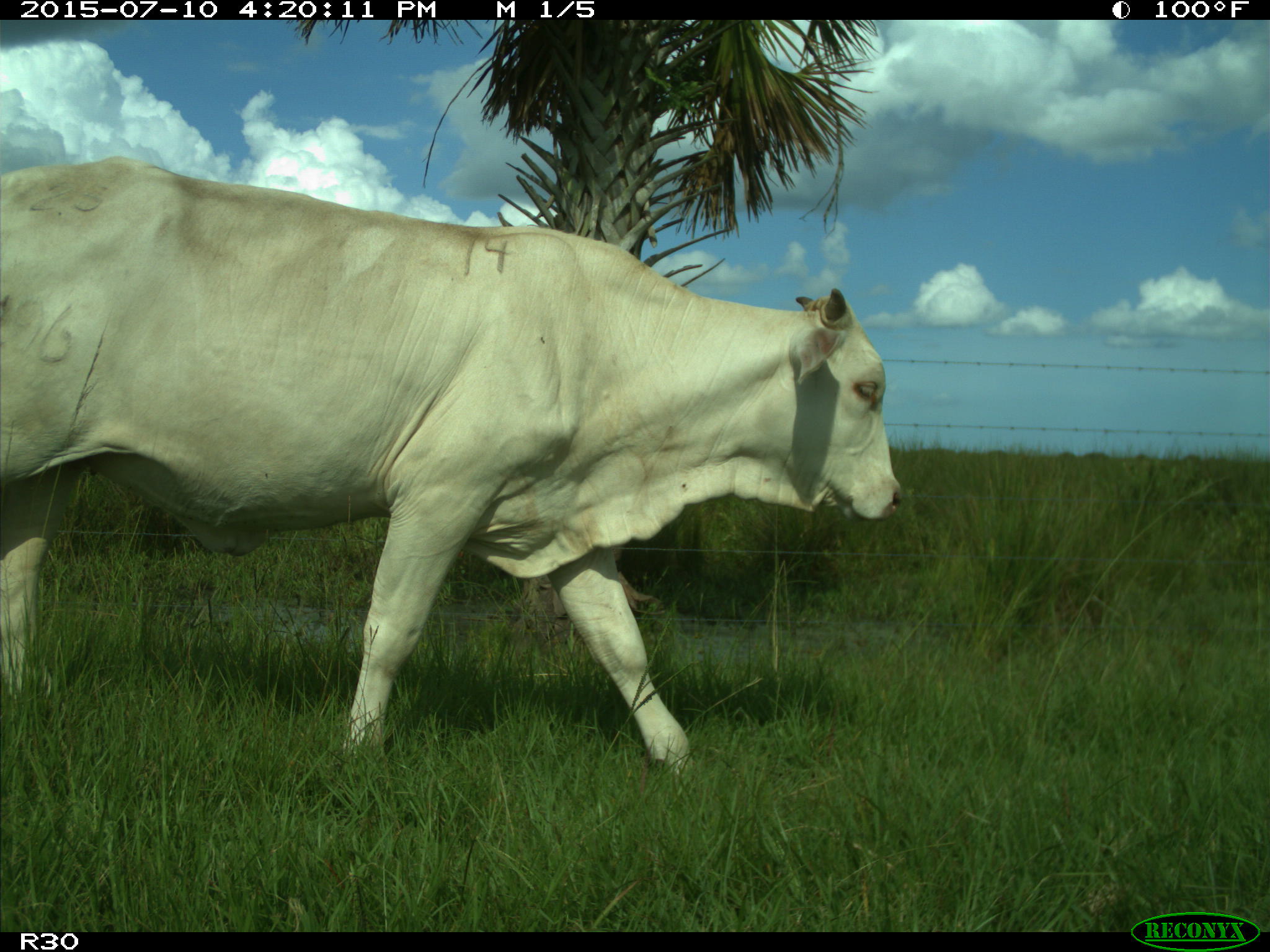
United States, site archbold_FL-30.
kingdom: Animalia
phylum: Chordata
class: Mammalia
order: Artiodactyla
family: Bovidae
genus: Bos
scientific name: Bos taurus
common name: domestic cow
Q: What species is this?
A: Bos taurus (domestic cow).